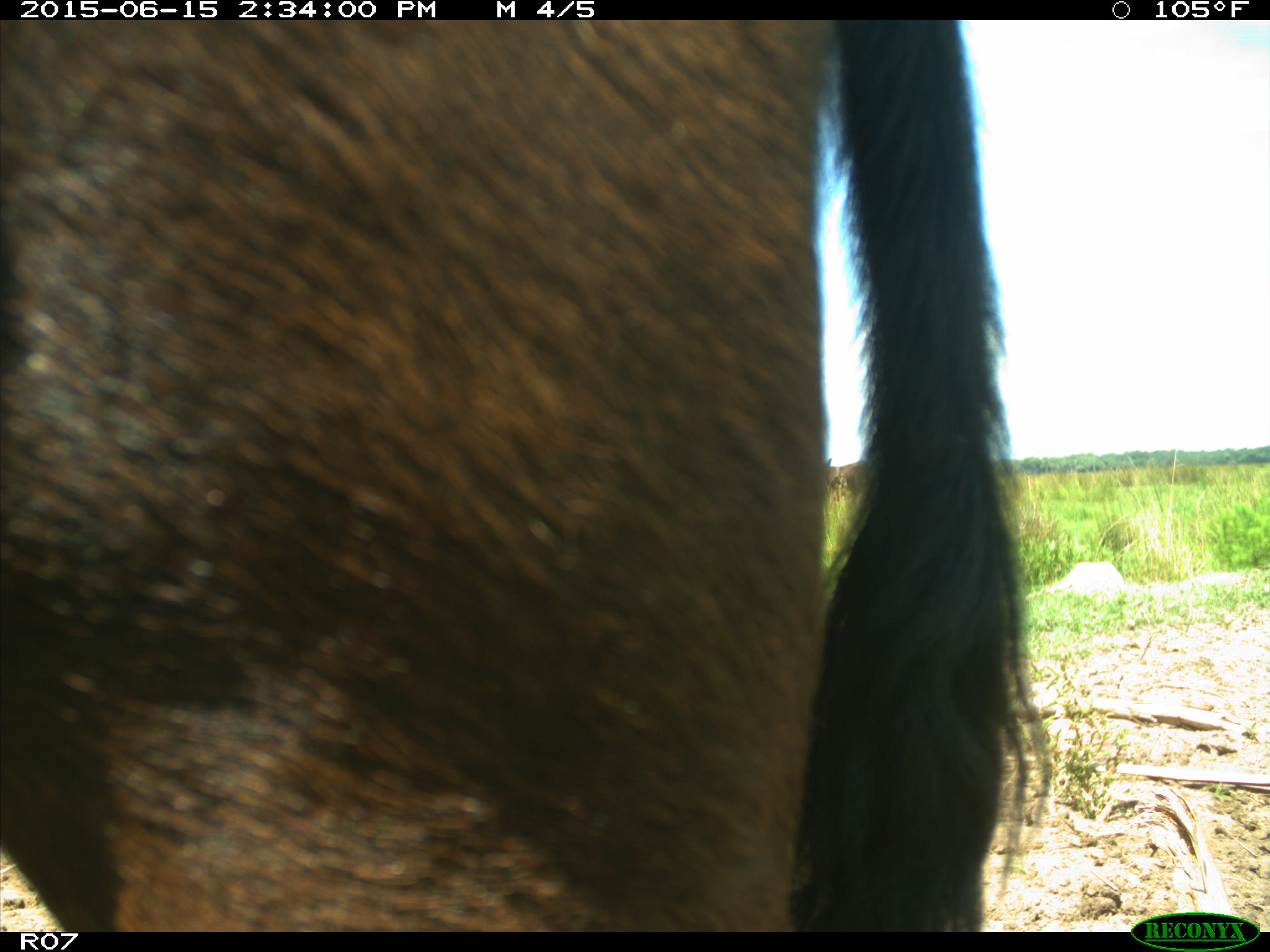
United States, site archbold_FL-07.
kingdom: Animalia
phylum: Chordata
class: Mammalia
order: Artiodactyla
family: Bovidae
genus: Bos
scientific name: Bos taurus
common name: domestic cow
Bos taurus (domestic cow).